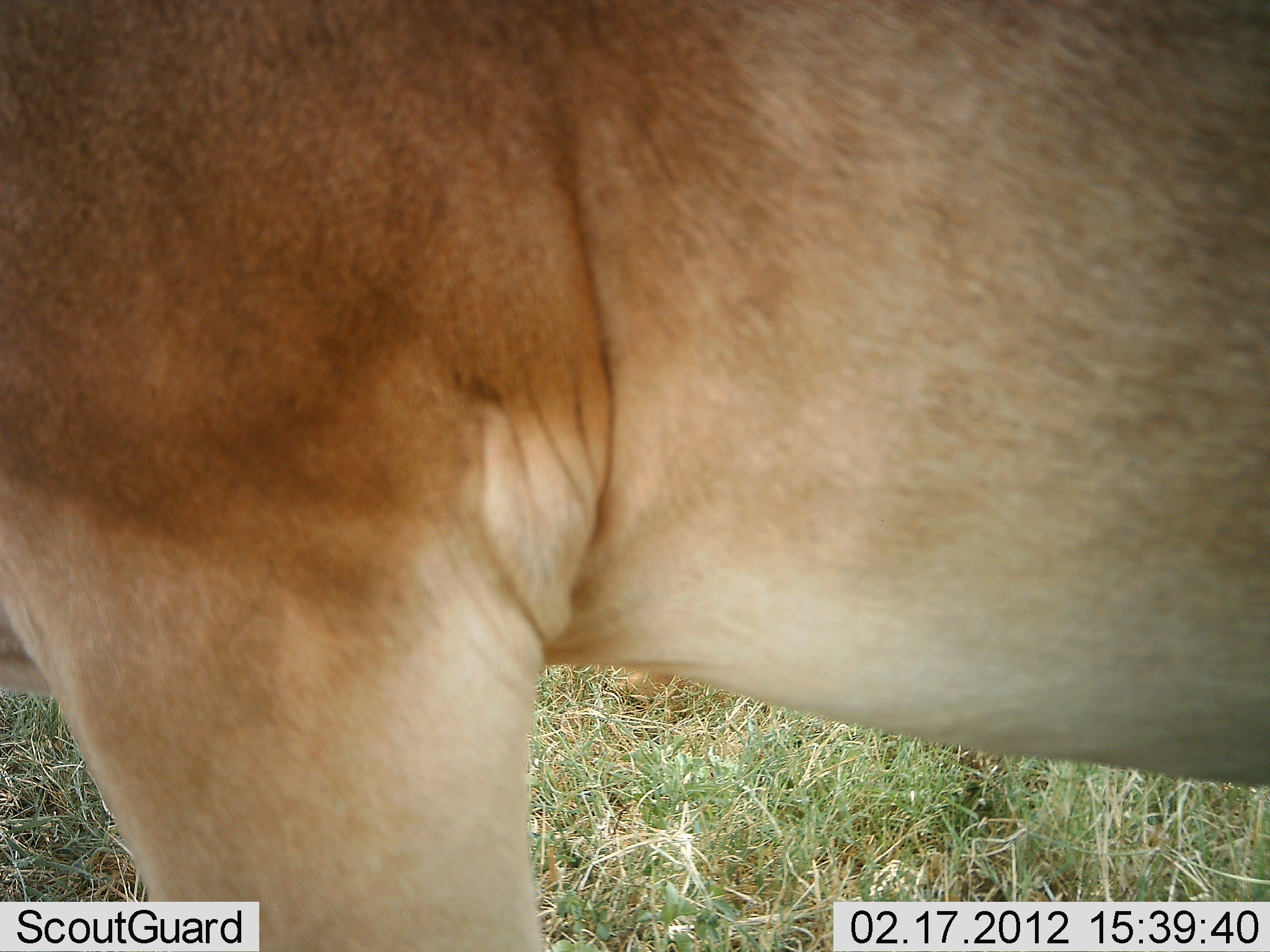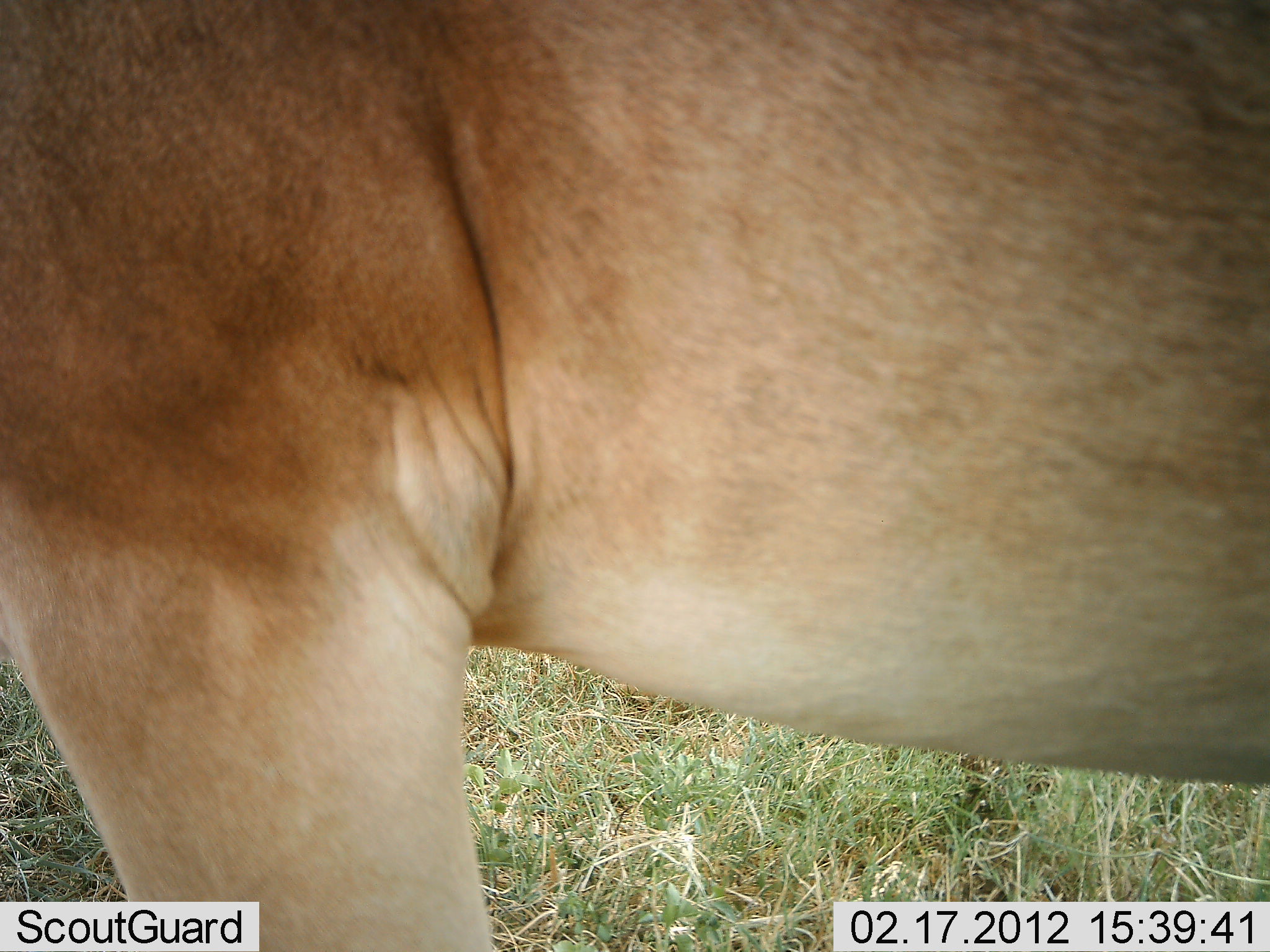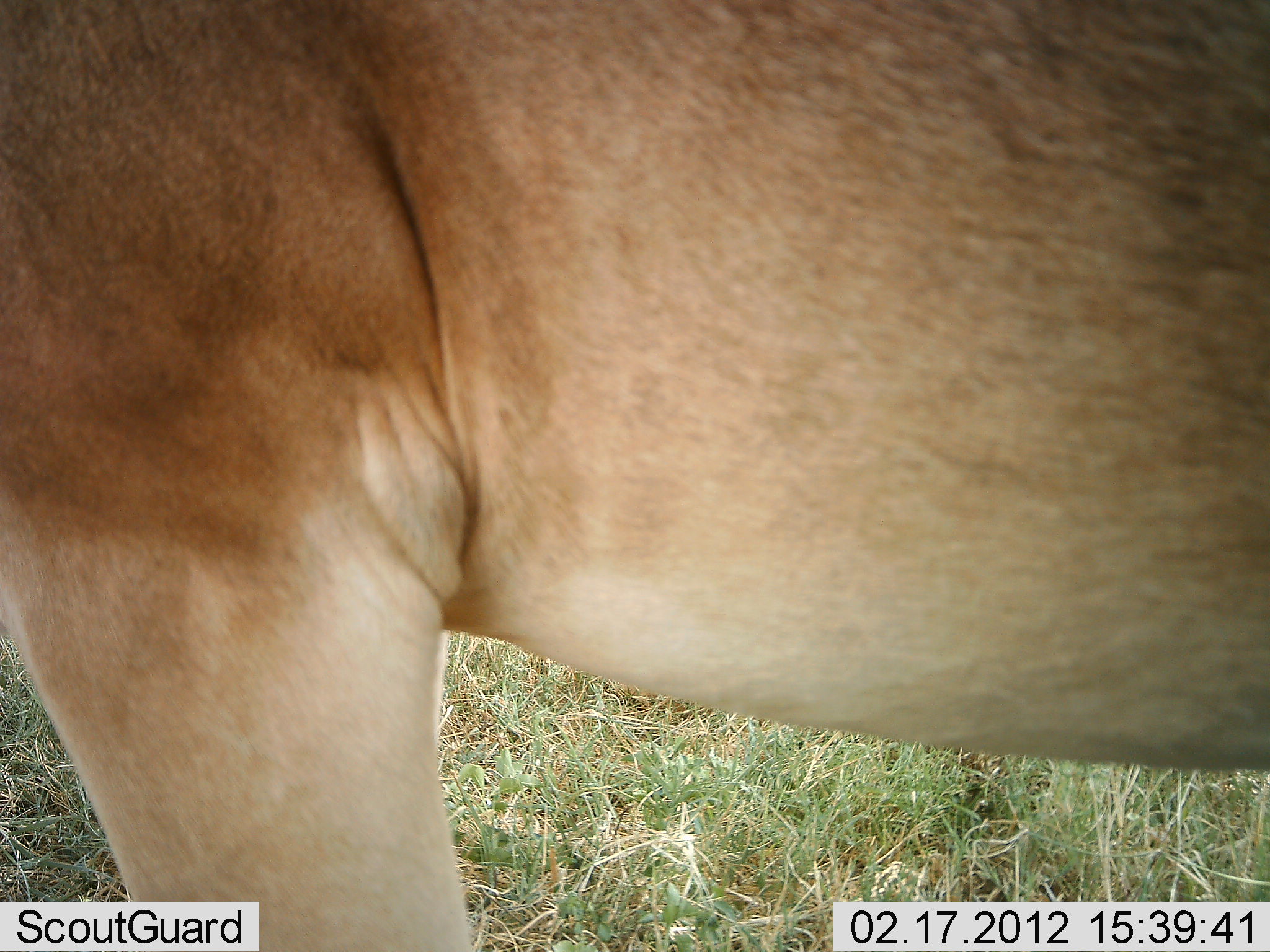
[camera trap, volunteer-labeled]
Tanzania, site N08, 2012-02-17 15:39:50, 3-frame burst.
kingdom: Animalia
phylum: Chordata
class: Mammalia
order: Artiodactyla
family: Bovidae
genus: Alcelaphus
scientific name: Alcelaphus buselaphus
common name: hartebeest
Hartebeest (Alcelaphus buselaphus), count 1. Behavior (volunteer vote fractions): standing 100%, resting 7%, moving 0%, interacting 0%. Young present (vote fraction): 0%. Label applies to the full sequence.